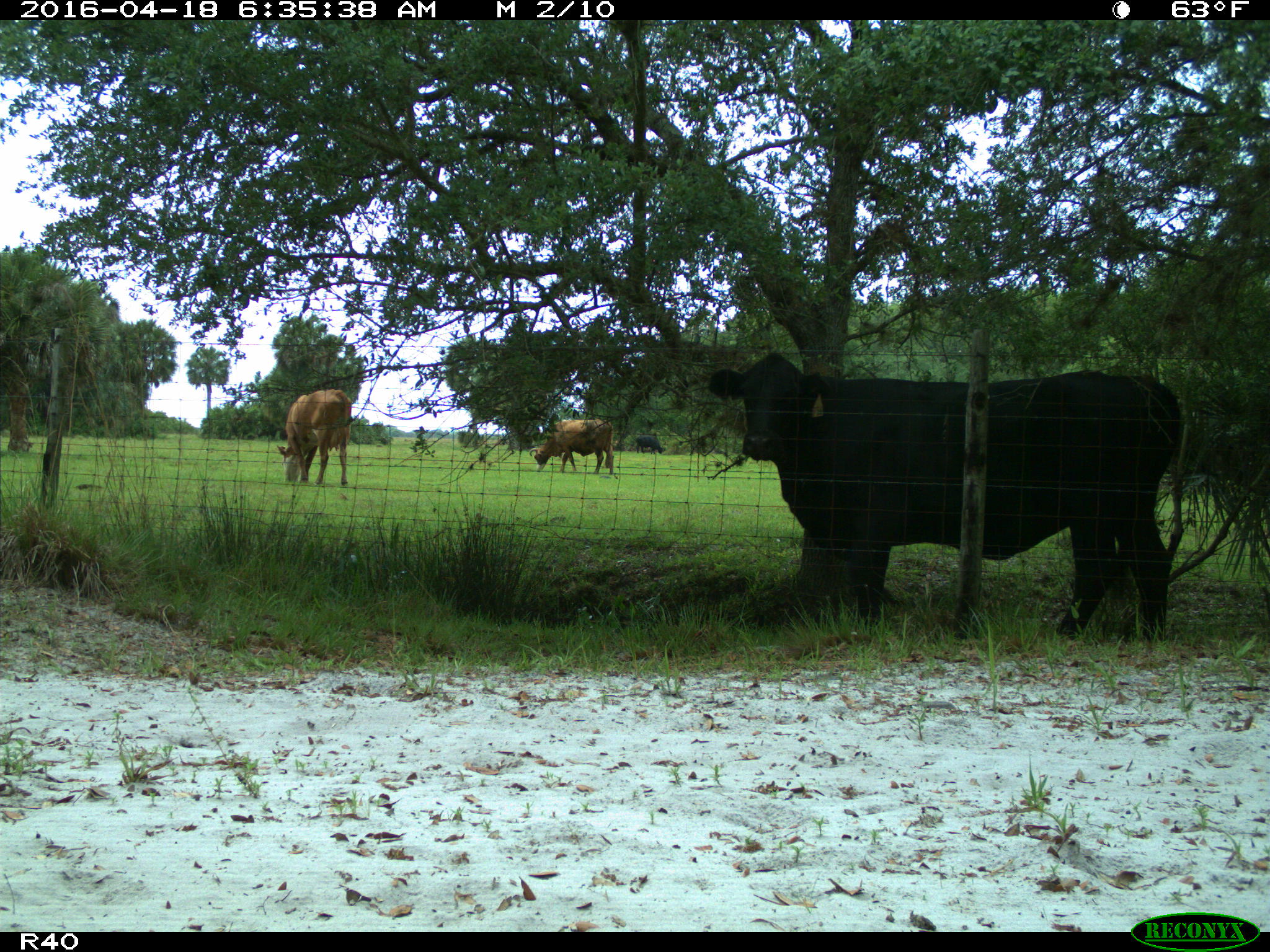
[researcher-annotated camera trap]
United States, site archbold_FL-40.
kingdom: Animalia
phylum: Chordata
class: Mammalia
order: Artiodactyla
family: Bovidae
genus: Bos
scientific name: Bos taurus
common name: domestic cow